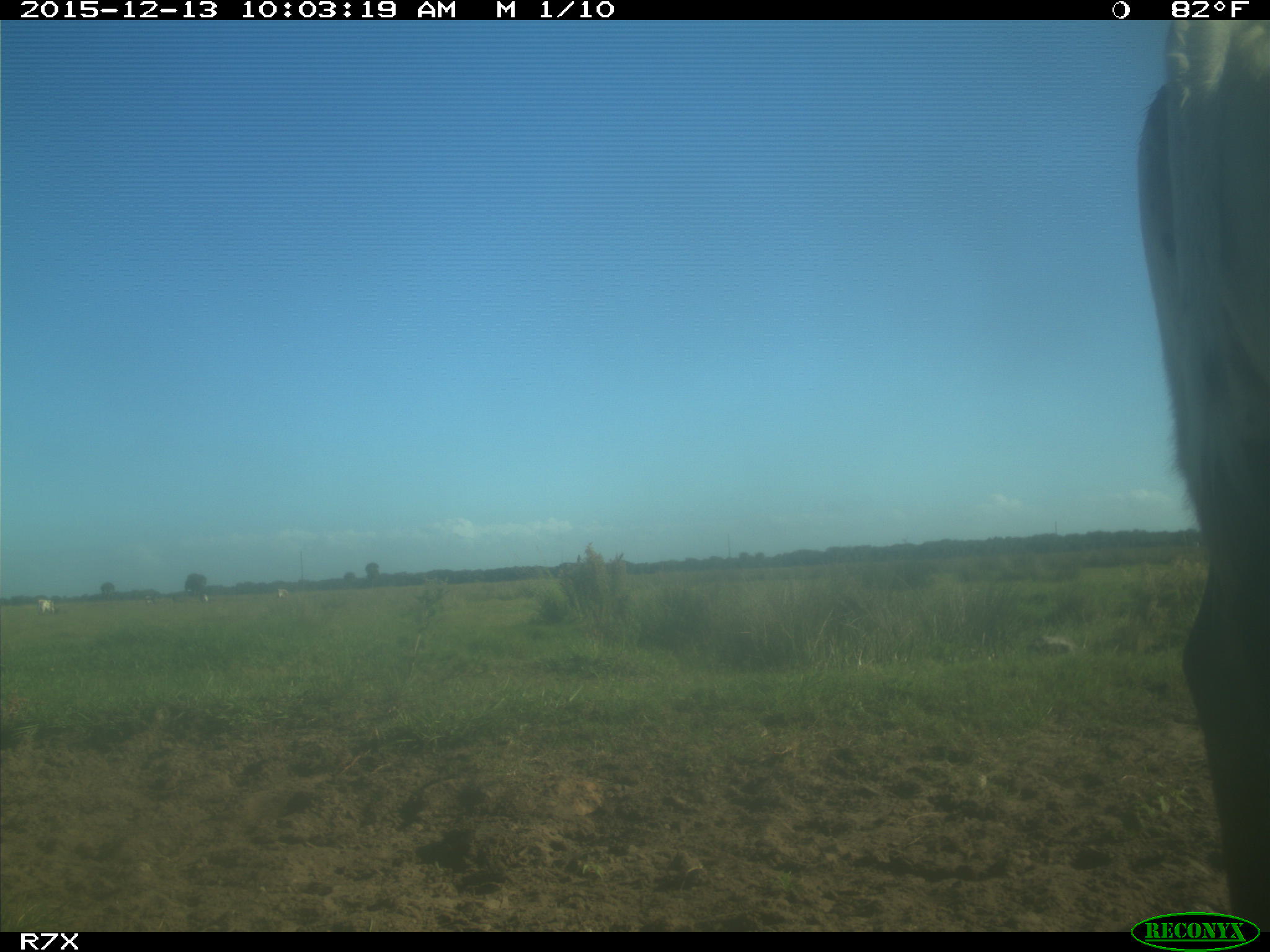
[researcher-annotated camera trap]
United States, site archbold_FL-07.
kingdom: Animalia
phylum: Chordata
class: Mammalia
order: Artiodactyla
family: Bovidae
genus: Bos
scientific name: Bos taurus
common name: domestic cow